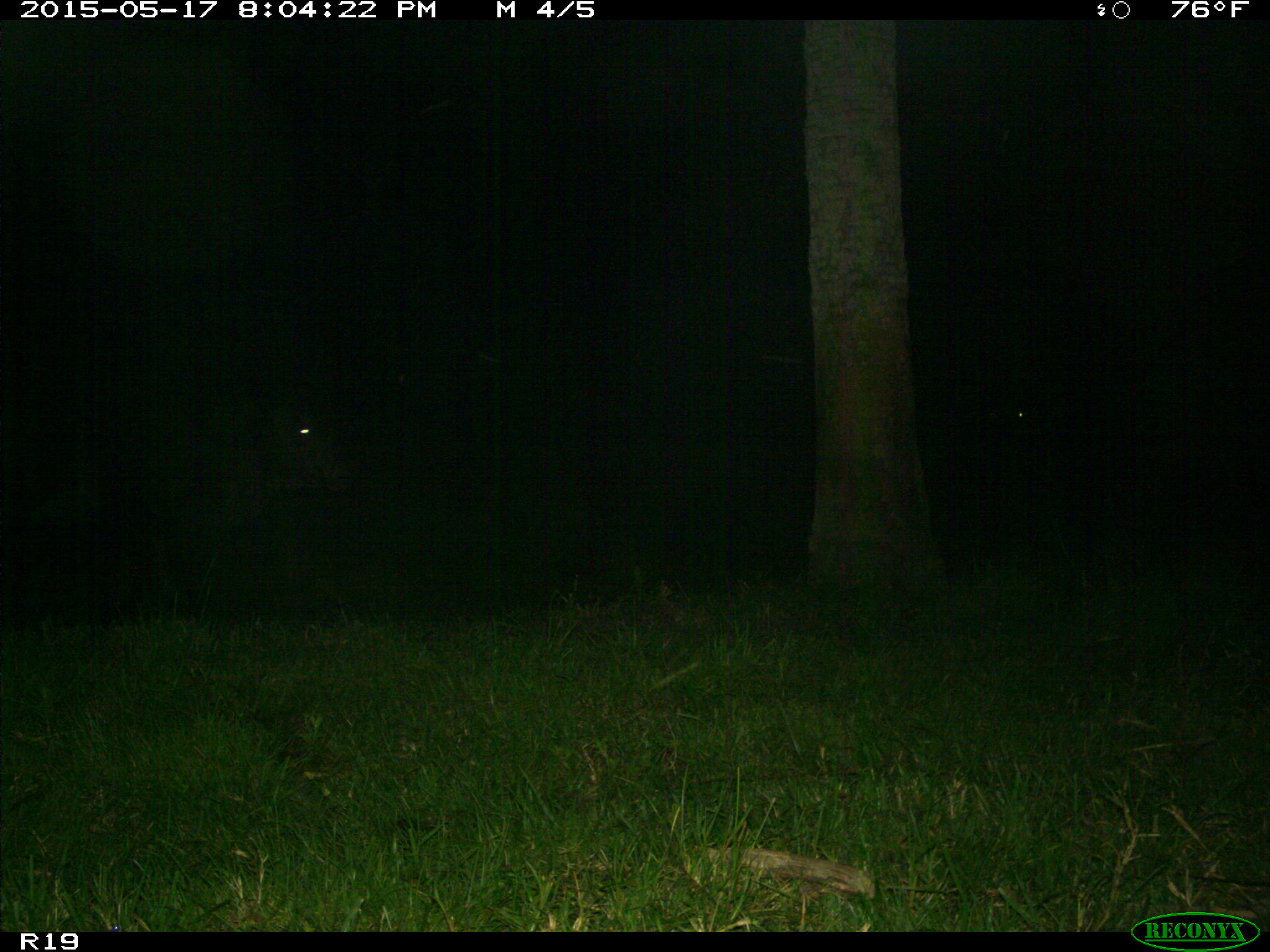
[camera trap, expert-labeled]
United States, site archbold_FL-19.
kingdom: Animalia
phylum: Chordata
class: Mammalia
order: Artiodactyla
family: Bovidae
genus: Bos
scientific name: Bos taurus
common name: domestic cow